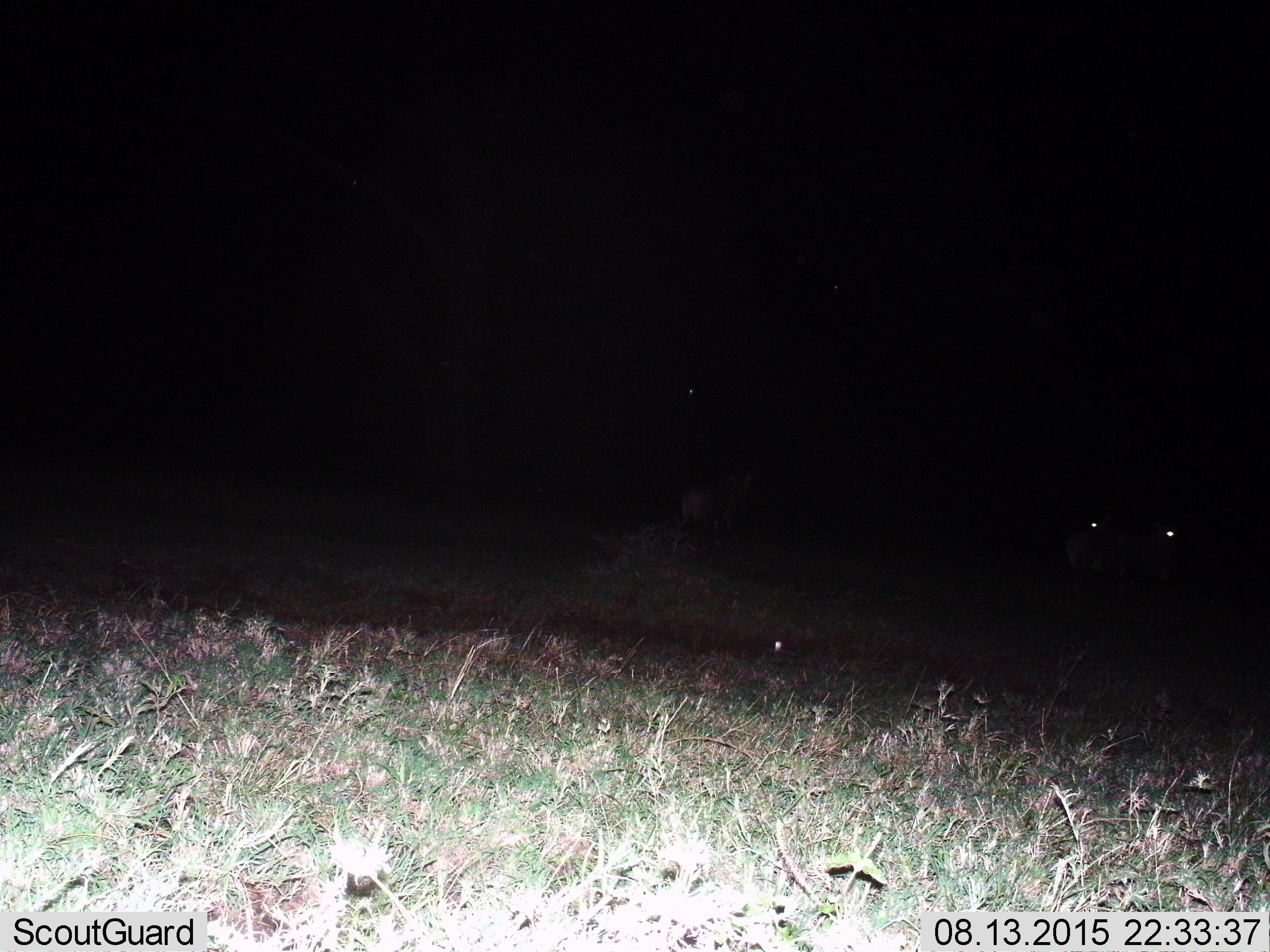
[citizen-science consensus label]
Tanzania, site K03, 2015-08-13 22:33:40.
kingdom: Animalia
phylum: Chordata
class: Mammalia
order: Artiodactyla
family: Bovidae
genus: Alcelaphus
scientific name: Alcelaphus buselaphus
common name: hartebeest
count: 3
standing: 50%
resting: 0%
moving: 50%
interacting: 0%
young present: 0%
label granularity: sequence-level